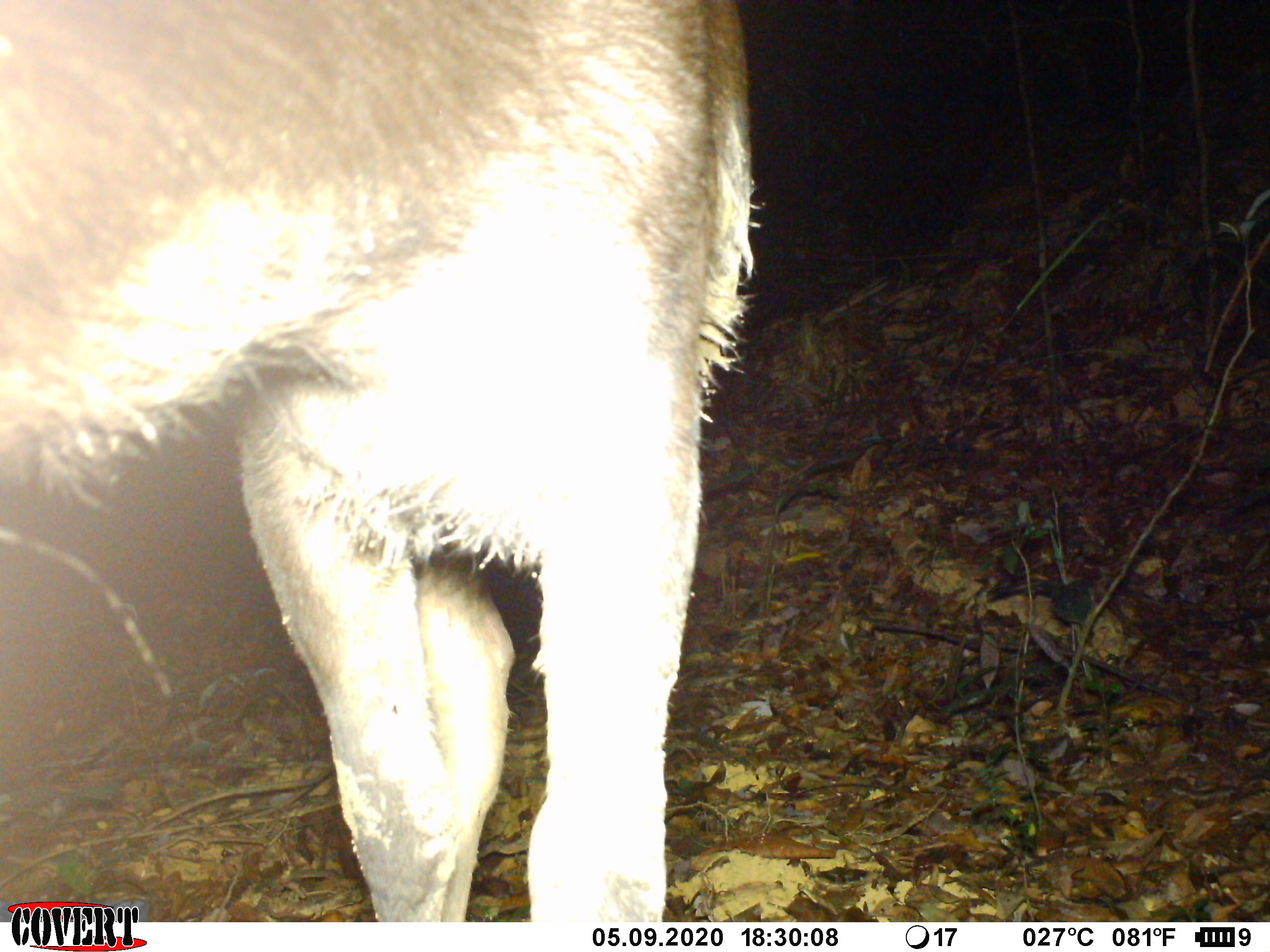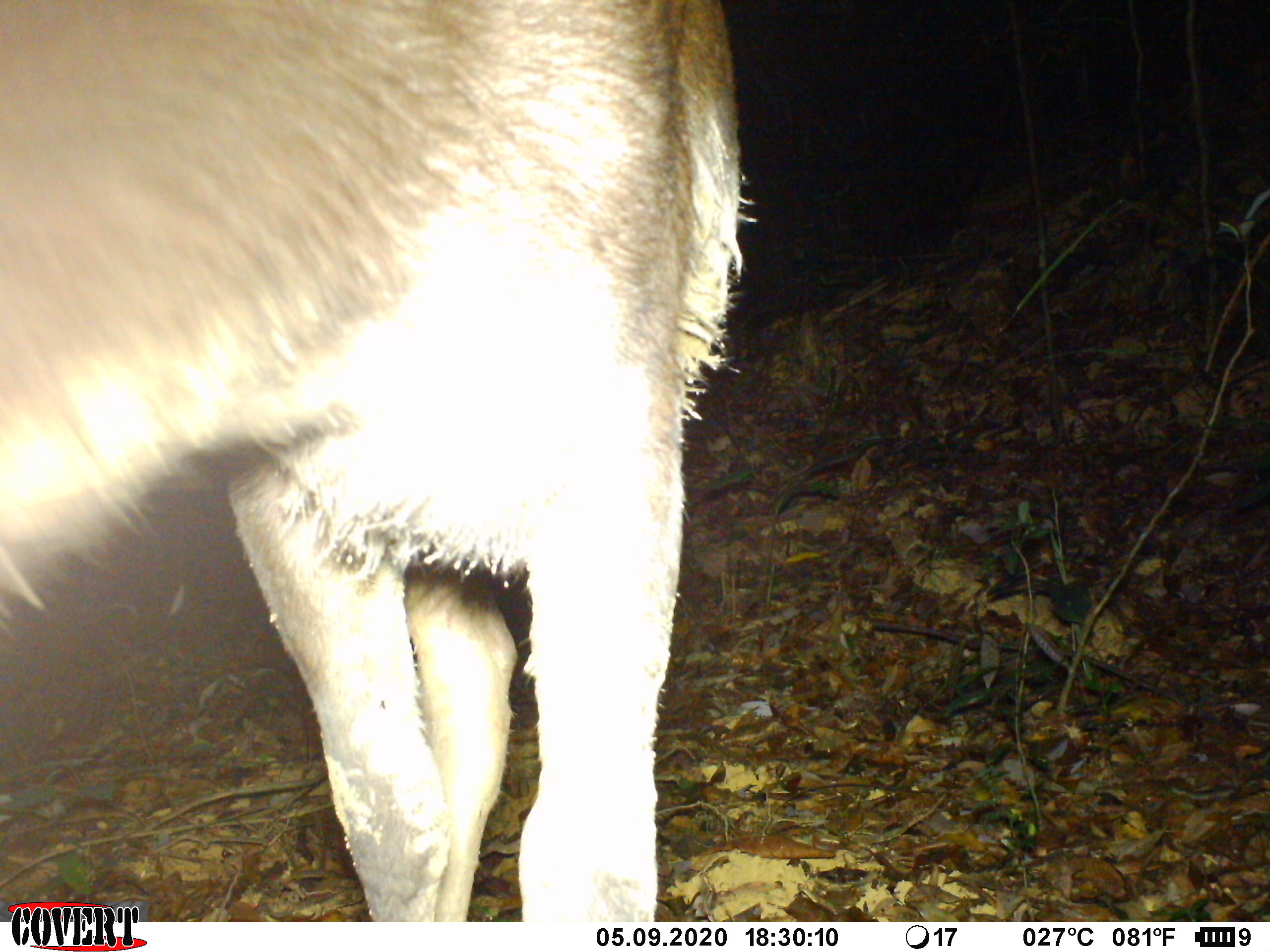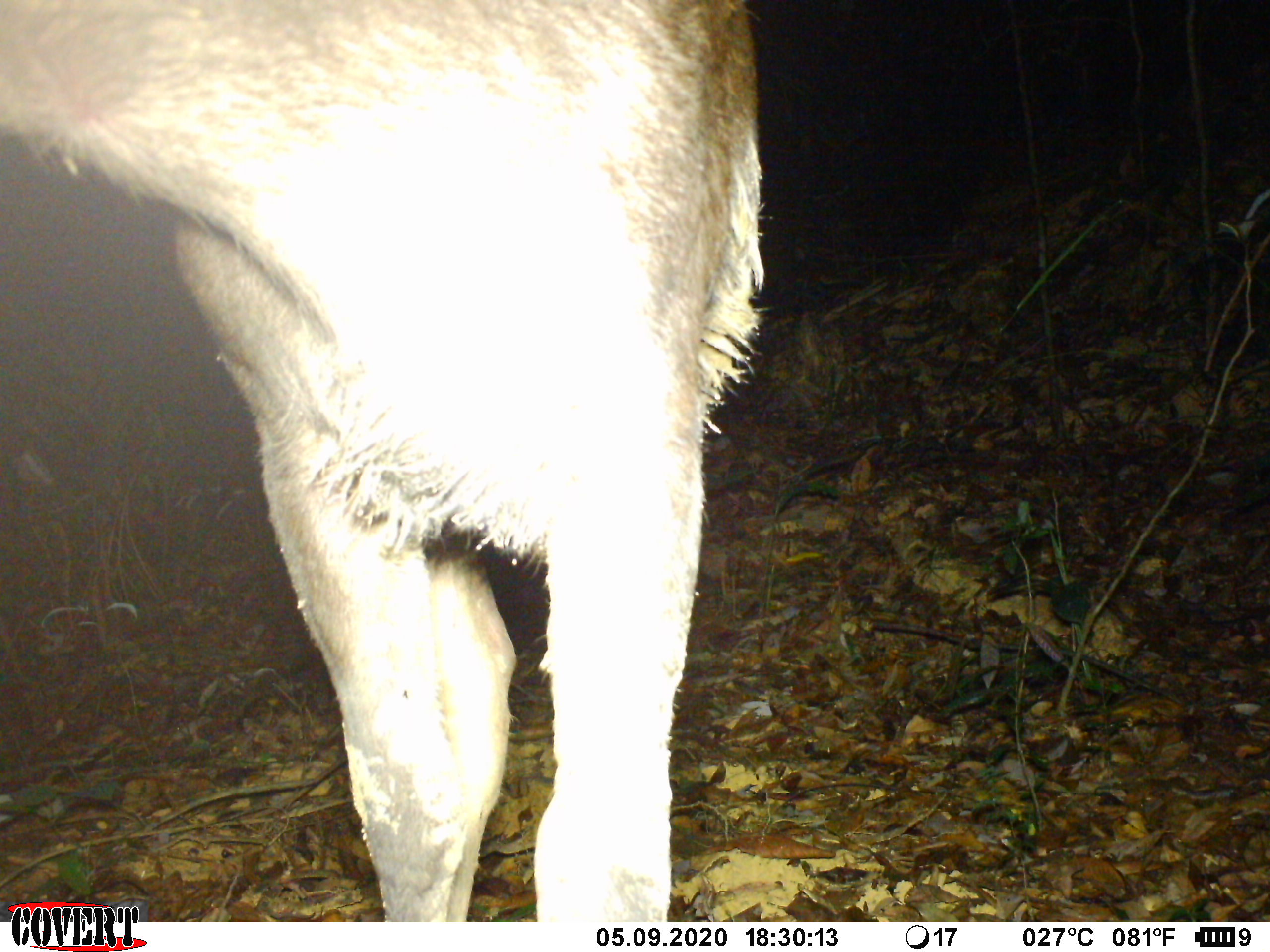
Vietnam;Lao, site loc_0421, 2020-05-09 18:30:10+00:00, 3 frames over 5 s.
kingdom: Animalia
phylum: Chordata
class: Mammalia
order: Artiodactyla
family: Cervidae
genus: Rusa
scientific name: Rusa unicolor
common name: sambar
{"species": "sambar (Rusa unicolor)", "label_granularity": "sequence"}